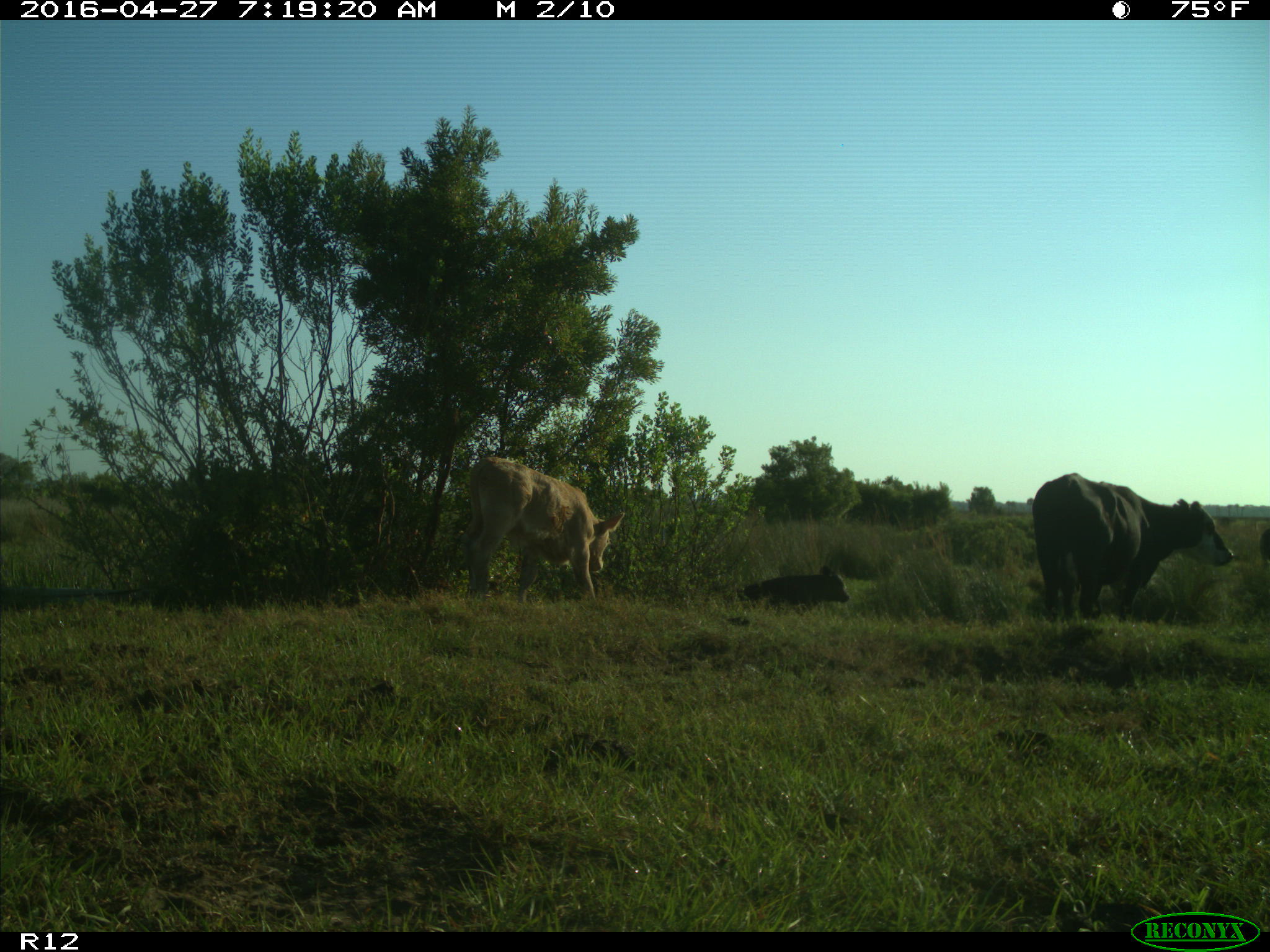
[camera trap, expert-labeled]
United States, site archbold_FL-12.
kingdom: Animalia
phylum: Chordata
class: Mammalia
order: Artiodactyla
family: Bovidae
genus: Bos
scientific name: Bos taurus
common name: domestic cow